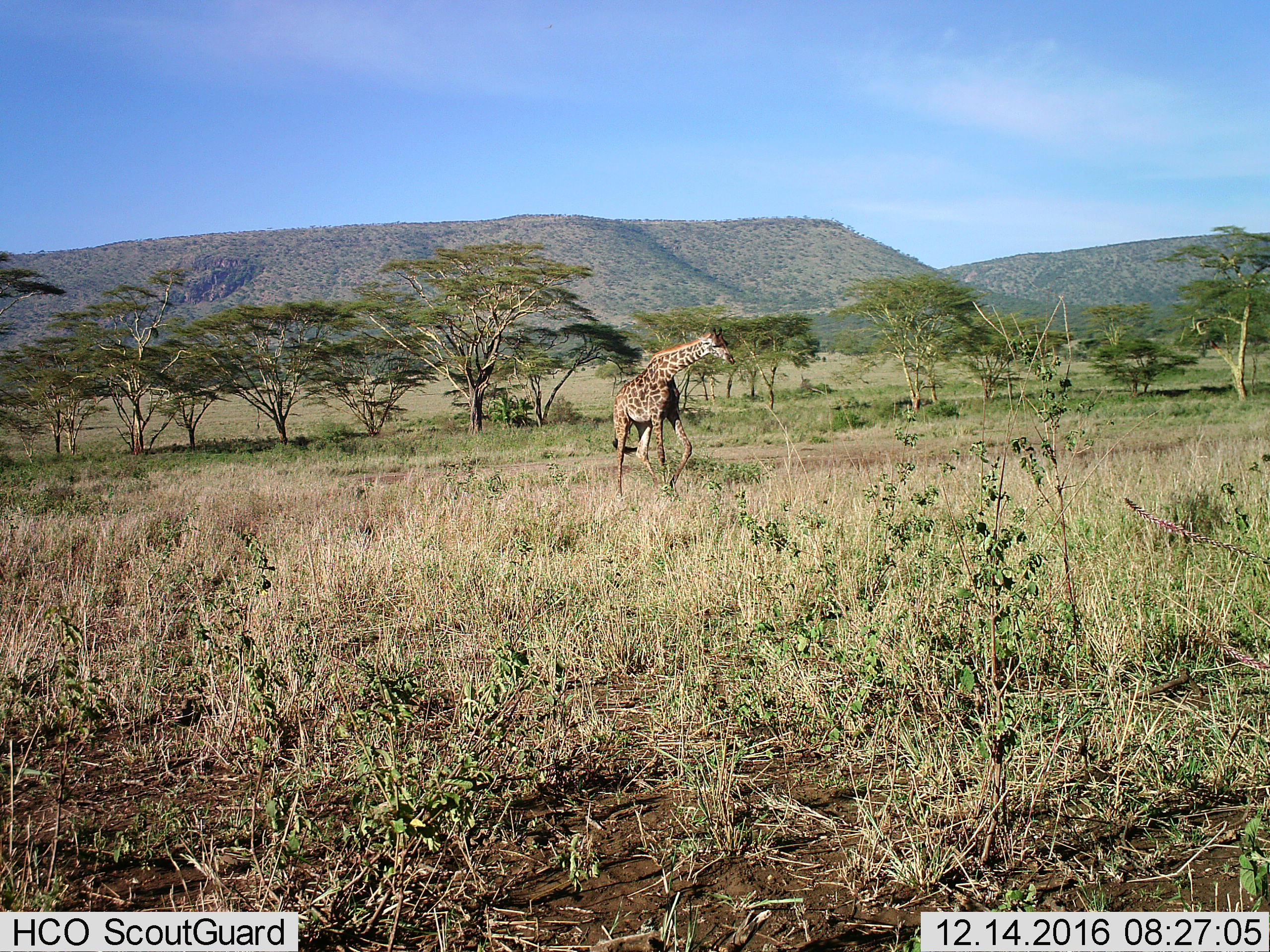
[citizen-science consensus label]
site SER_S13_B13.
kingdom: Animalia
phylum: Chordata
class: Mammalia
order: Artiodactyla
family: Giraffidae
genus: Giraffa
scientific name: Giraffa camelopardalis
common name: giraffe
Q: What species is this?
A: Giraffe (Giraffa camelopardalis).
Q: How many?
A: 1.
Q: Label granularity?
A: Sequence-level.